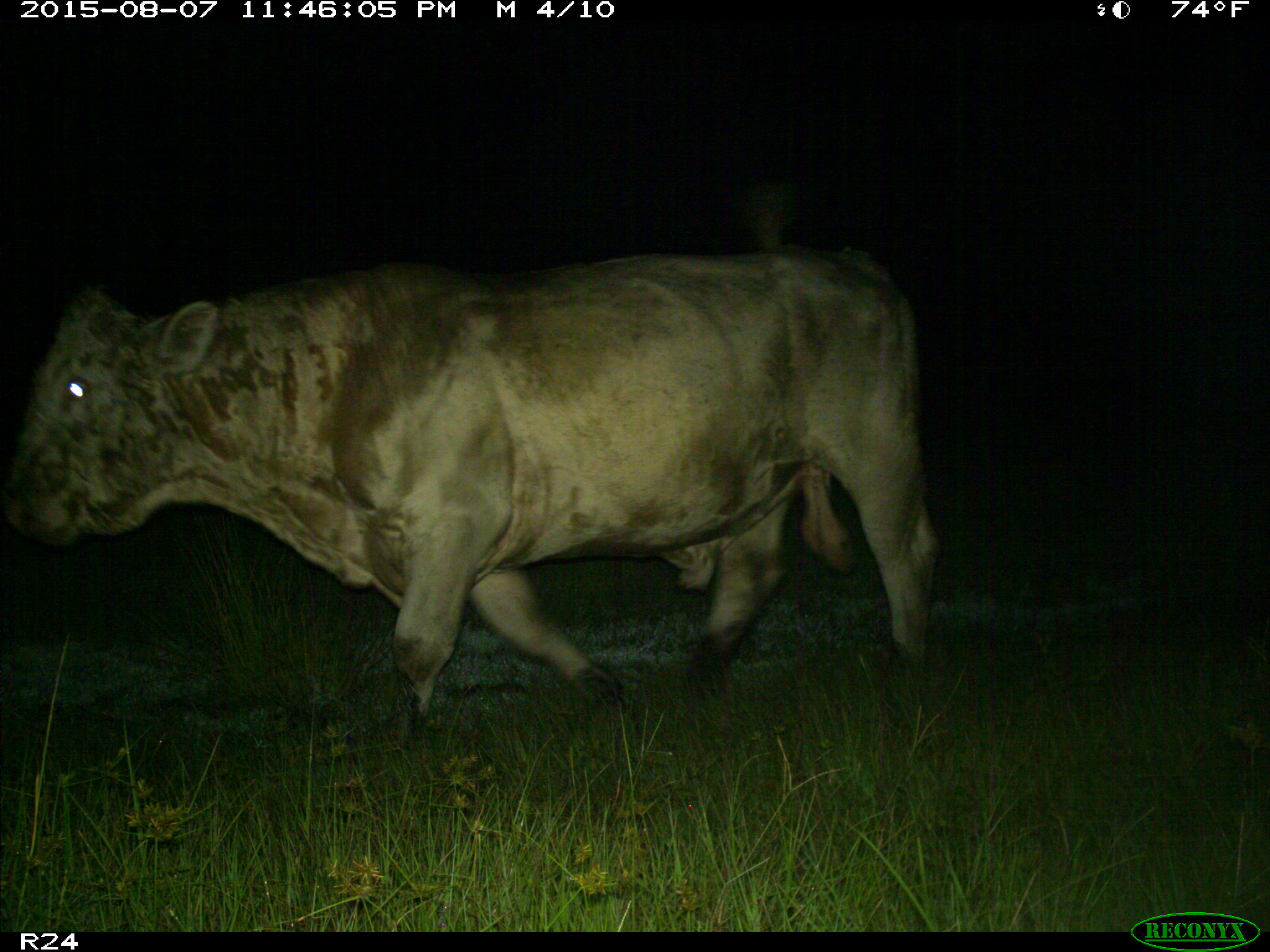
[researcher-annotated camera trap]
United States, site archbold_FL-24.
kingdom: Animalia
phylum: Chordata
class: Mammalia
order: Artiodactyla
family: Bovidae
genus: Bos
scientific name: Bos taurus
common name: domestic cow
Bos taurus (domestic cow).